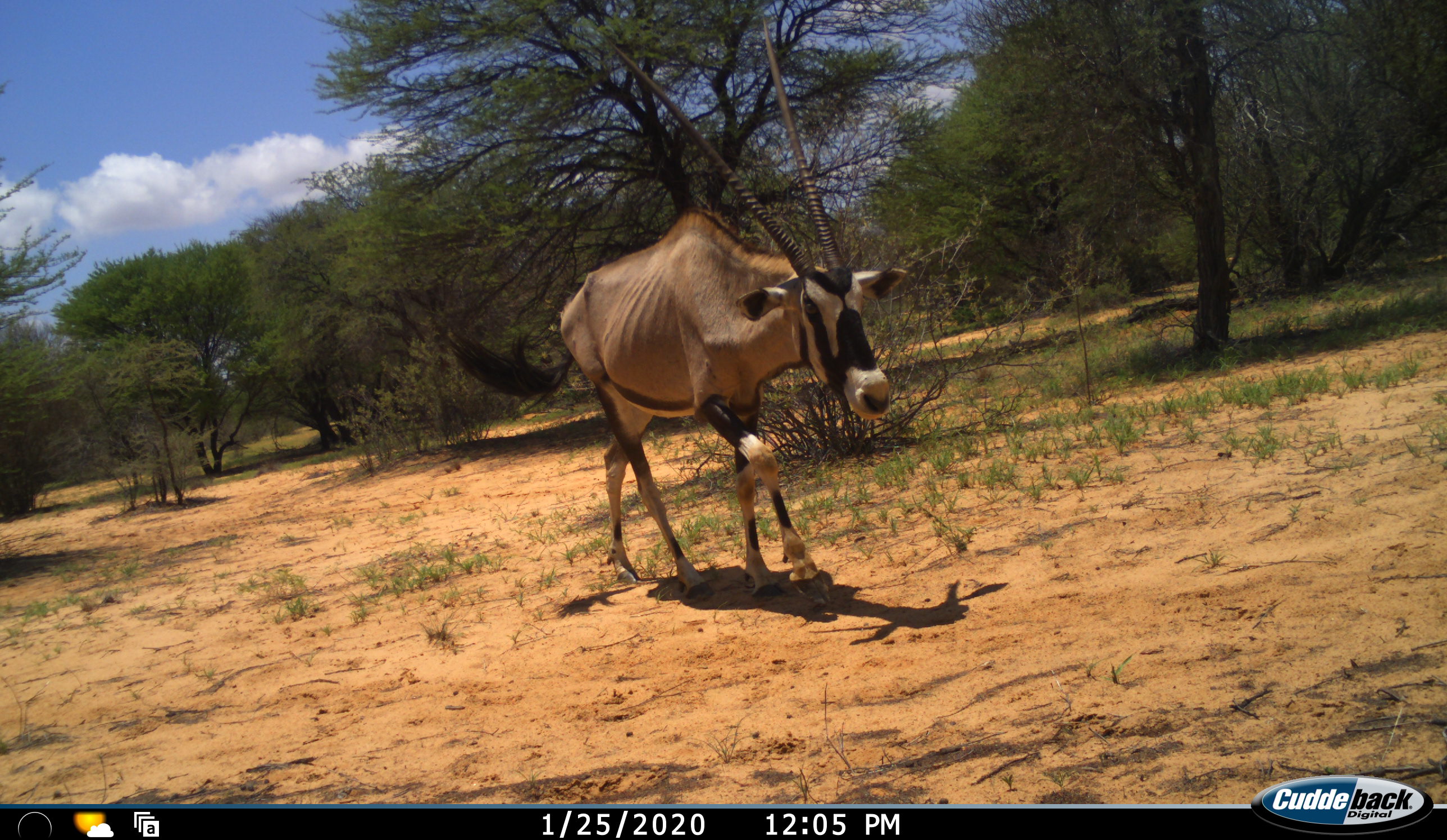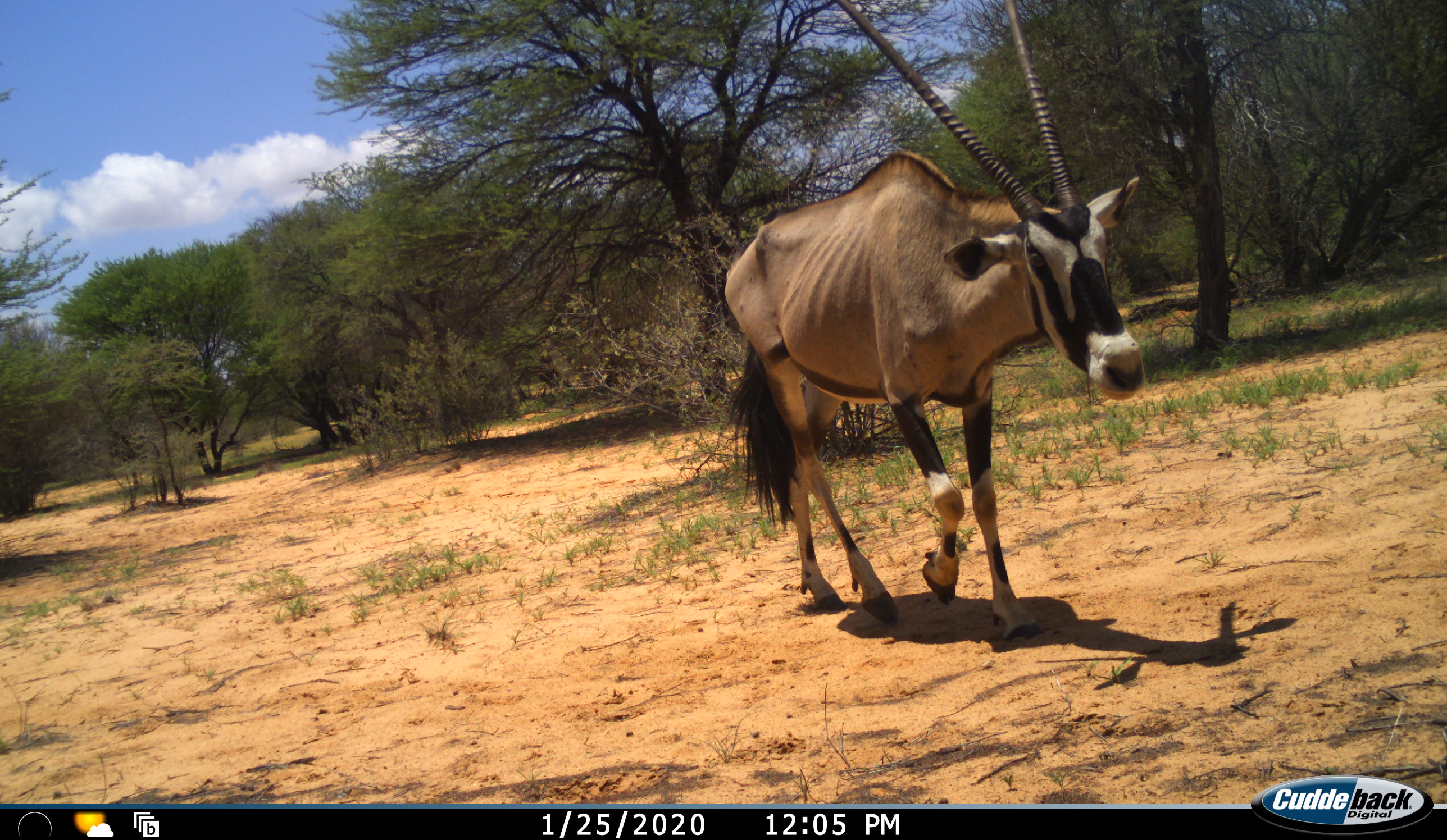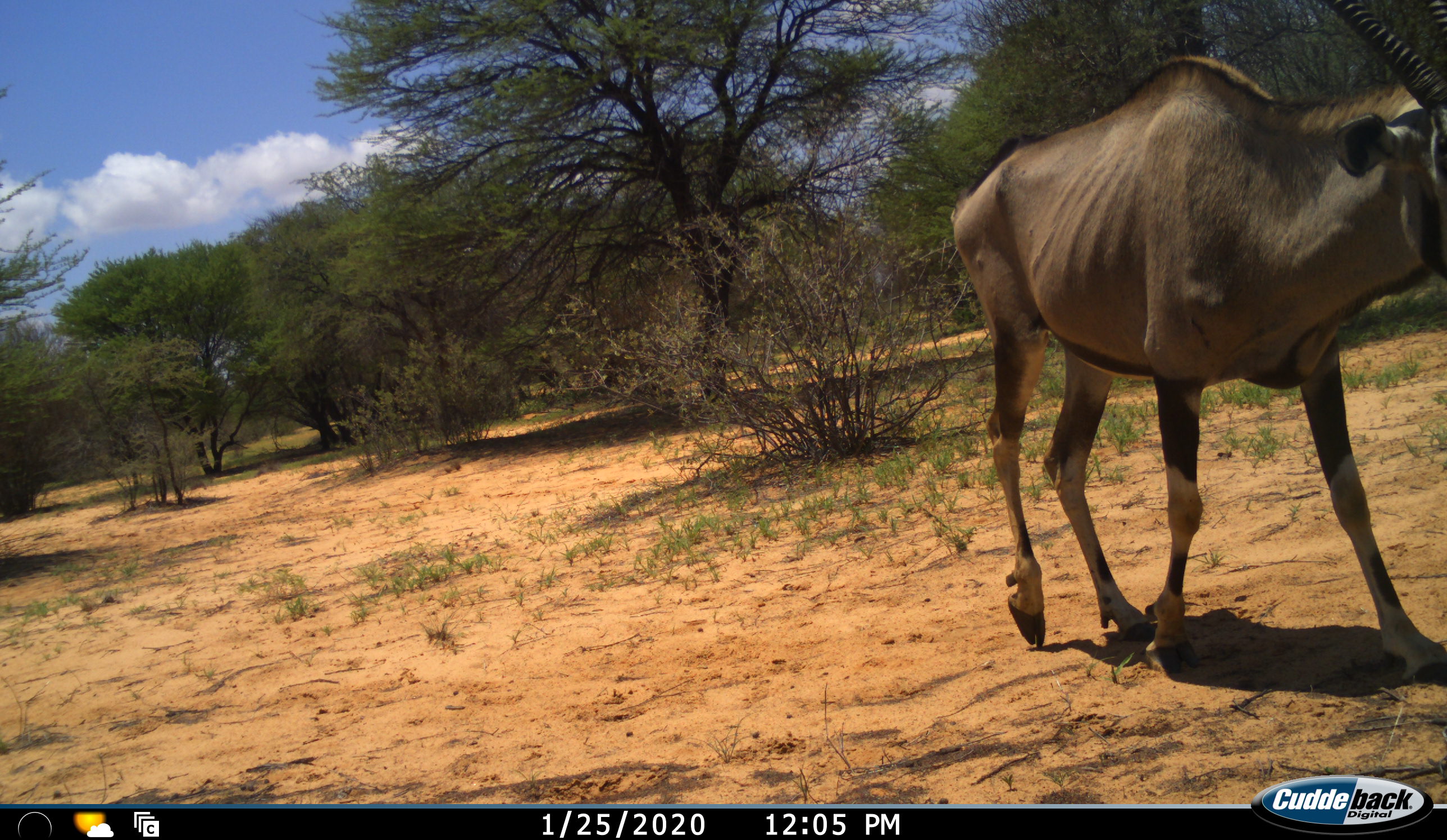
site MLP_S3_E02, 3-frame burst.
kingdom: Animalia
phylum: Chordata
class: Mammalia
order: Artiodactyla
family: Bovidae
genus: Oryx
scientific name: Oryx gazella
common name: gemsbok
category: oryx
Oryx (gemsbok) (Oryx gazella), count 1. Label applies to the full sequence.